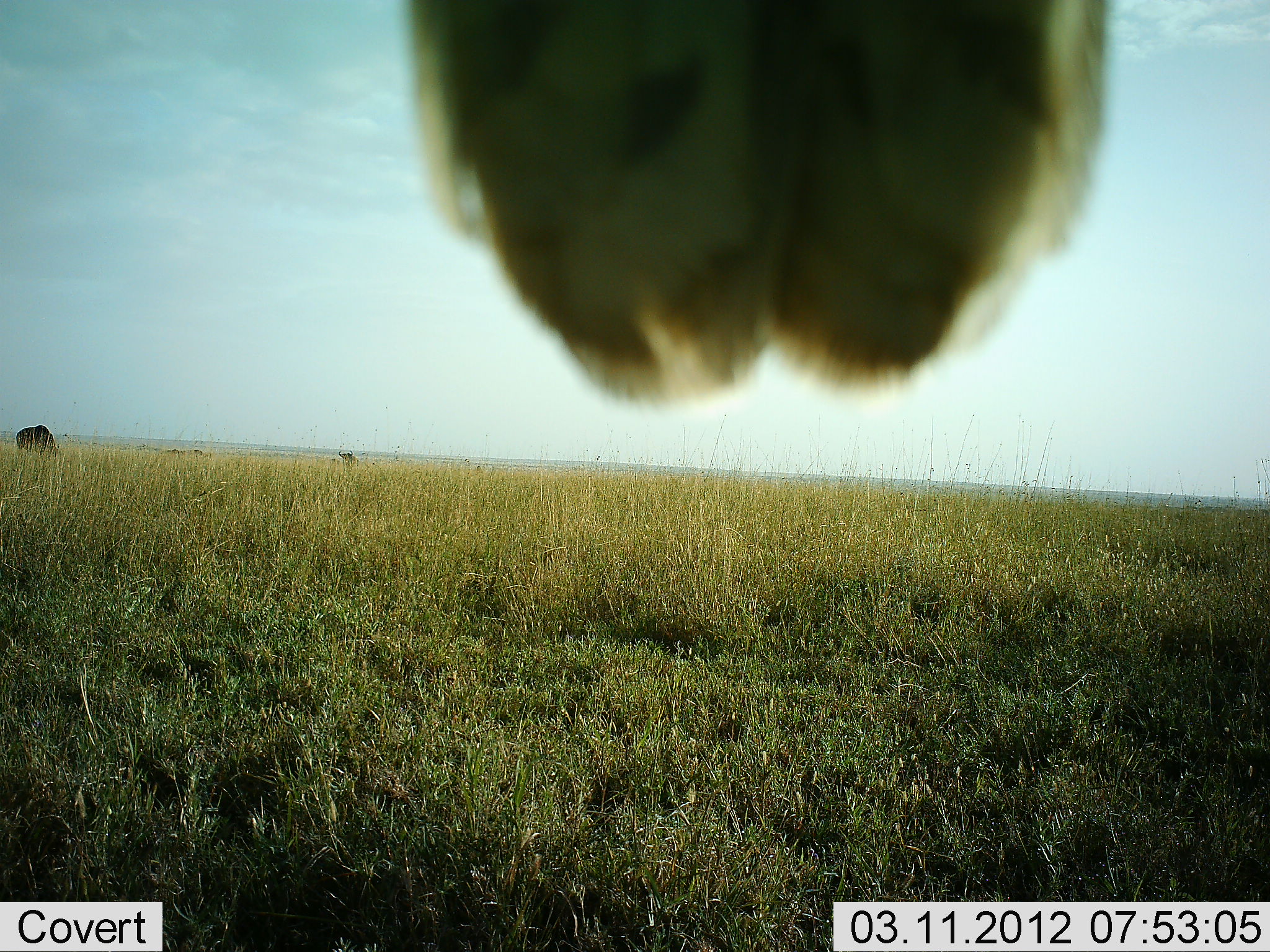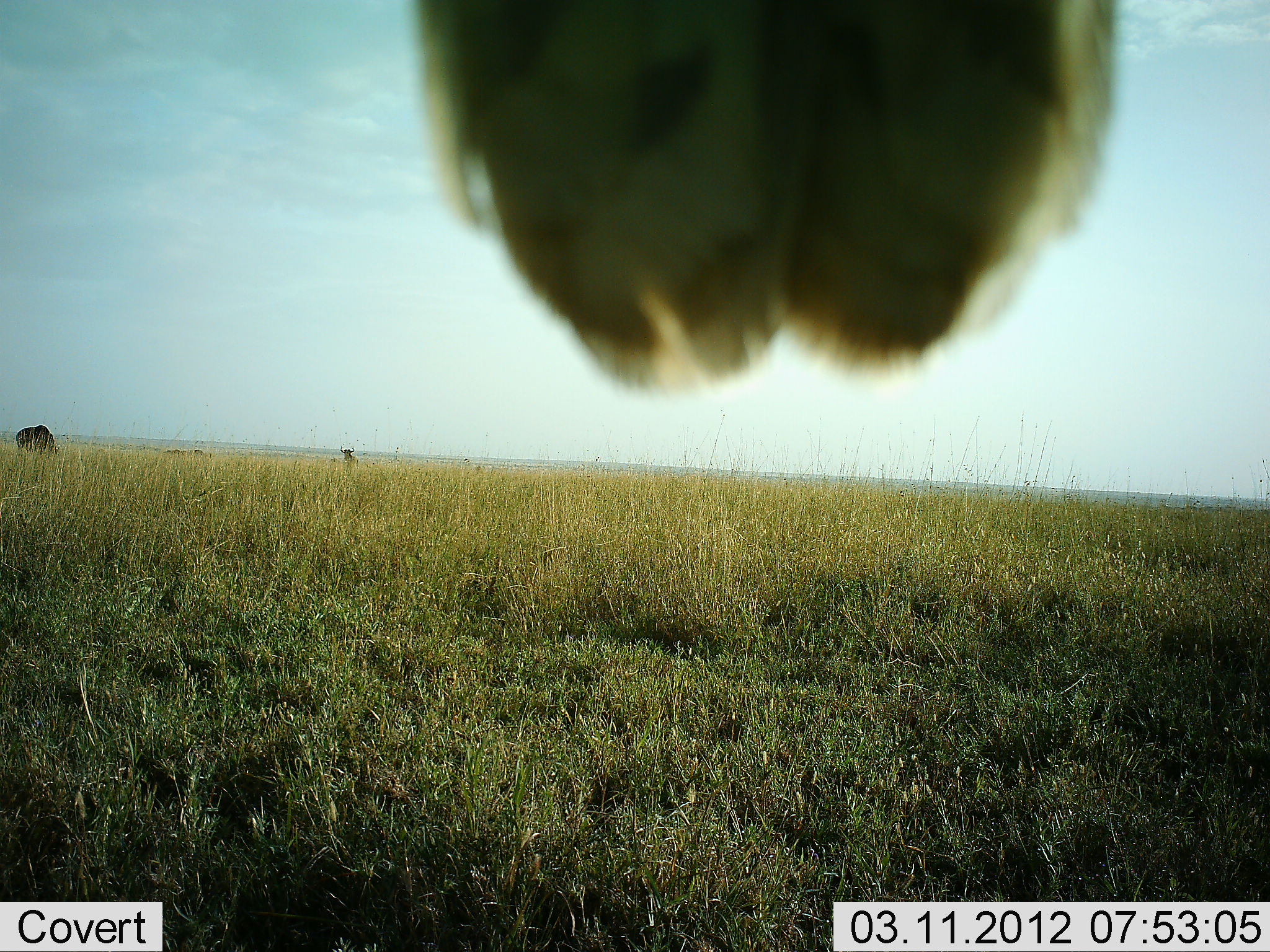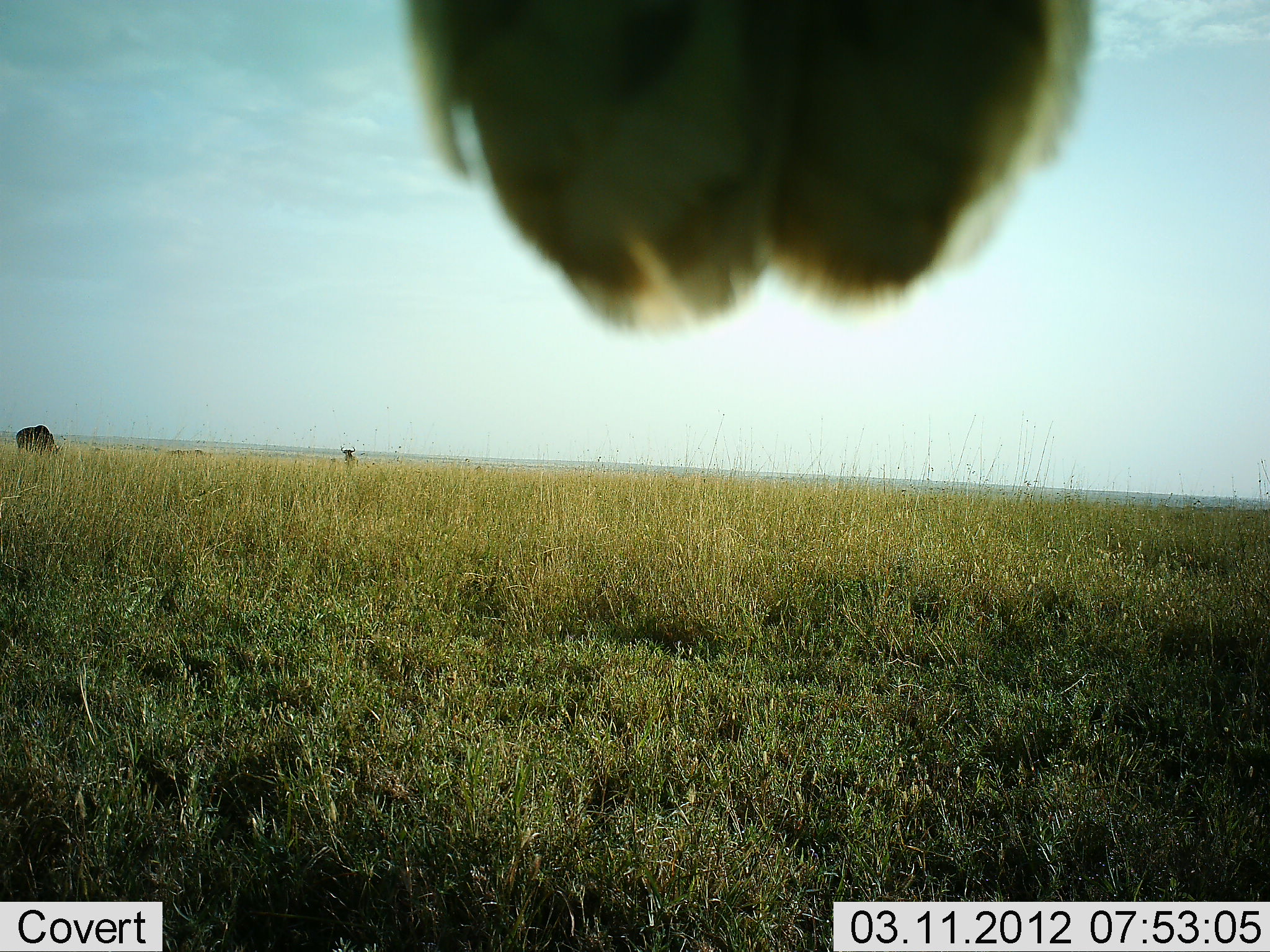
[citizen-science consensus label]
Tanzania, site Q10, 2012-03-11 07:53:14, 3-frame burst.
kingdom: Animalia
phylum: Chordata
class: Aves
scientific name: Aves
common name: bird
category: otherbird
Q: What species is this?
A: Otherbird (bird) (Aves).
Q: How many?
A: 1.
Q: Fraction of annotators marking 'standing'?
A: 57%.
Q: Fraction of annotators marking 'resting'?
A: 43%.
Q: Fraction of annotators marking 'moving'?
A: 0%.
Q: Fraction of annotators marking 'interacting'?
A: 0%.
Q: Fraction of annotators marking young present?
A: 0%.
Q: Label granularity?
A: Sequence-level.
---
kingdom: Animalia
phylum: Chordata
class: Mammalia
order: Artiodactyla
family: Bovidae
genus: Connochaetes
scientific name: Connochaetes taurinus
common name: blue wildebeest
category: wildebeest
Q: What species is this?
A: Wildebeest (blue wildebeest) (Connochaetes taurinus).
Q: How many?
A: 2.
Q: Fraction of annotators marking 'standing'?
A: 89%.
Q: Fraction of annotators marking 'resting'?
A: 0%.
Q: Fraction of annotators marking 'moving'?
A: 0%.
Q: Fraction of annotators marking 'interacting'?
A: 0%.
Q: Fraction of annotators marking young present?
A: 0%.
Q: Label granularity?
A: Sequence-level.